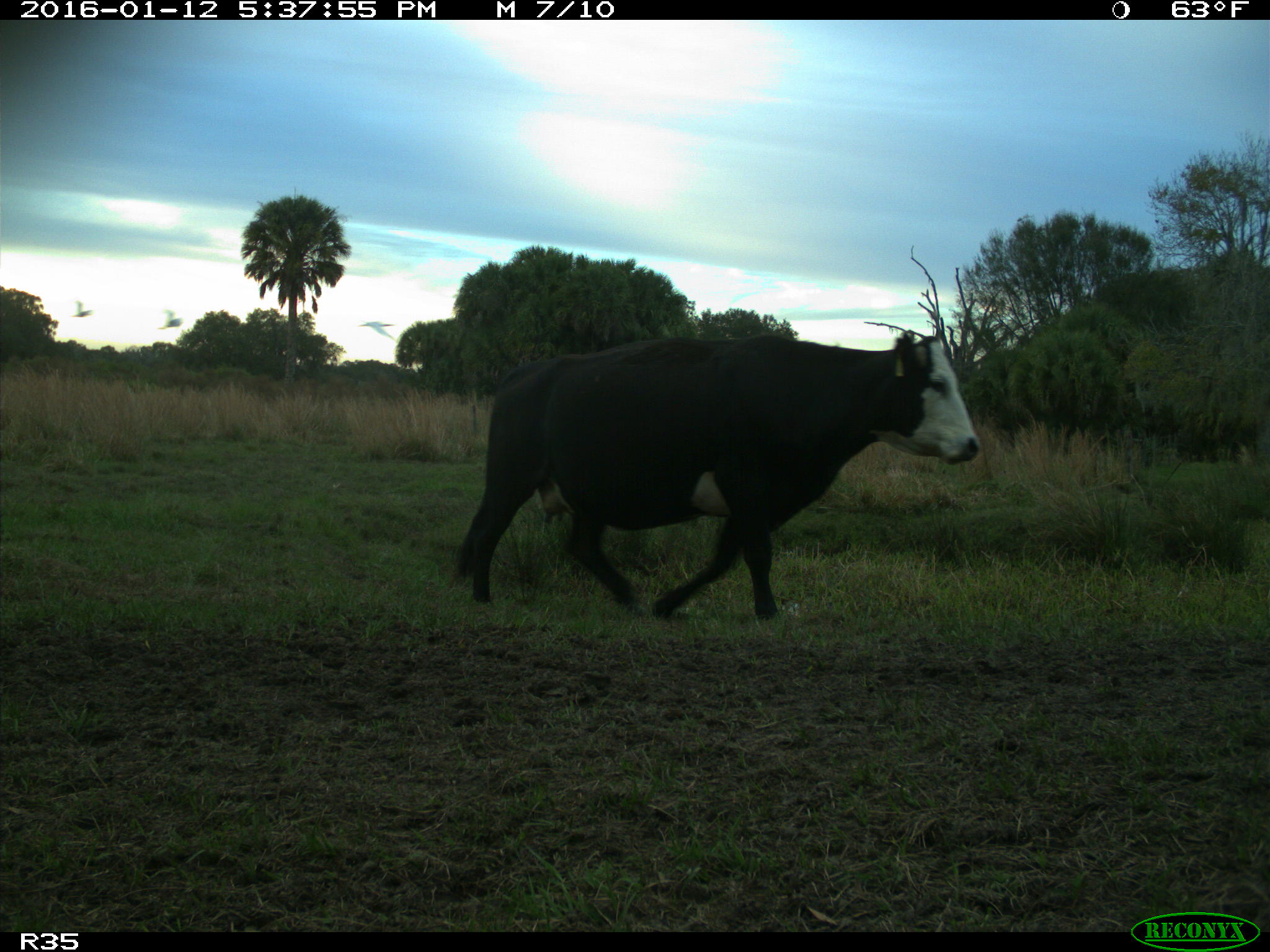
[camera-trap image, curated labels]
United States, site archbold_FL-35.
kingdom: Animalia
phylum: Chordata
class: Mammalia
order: Artiodactyla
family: Bovidae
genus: Bos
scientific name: Bos taurus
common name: domestic cow